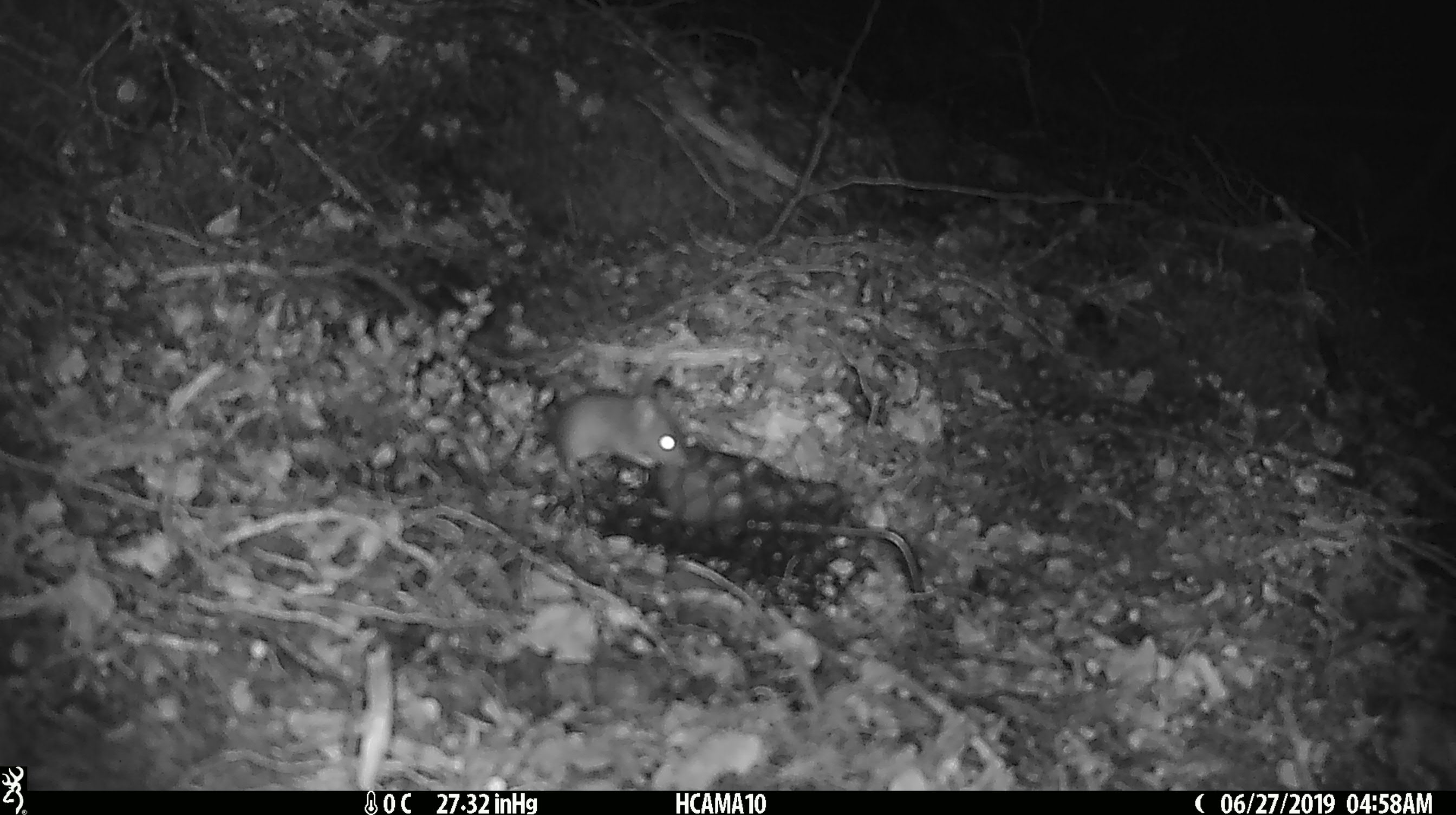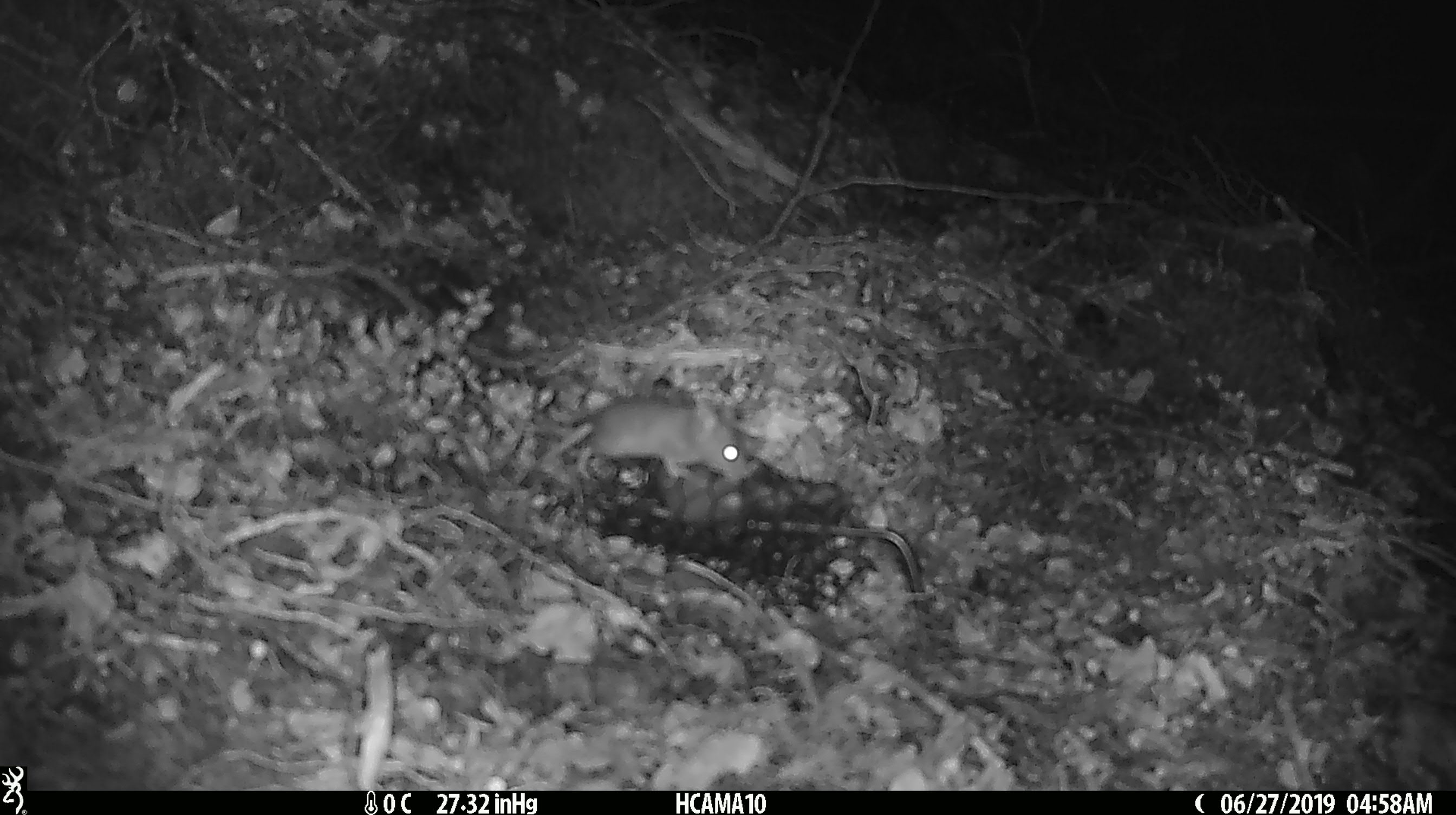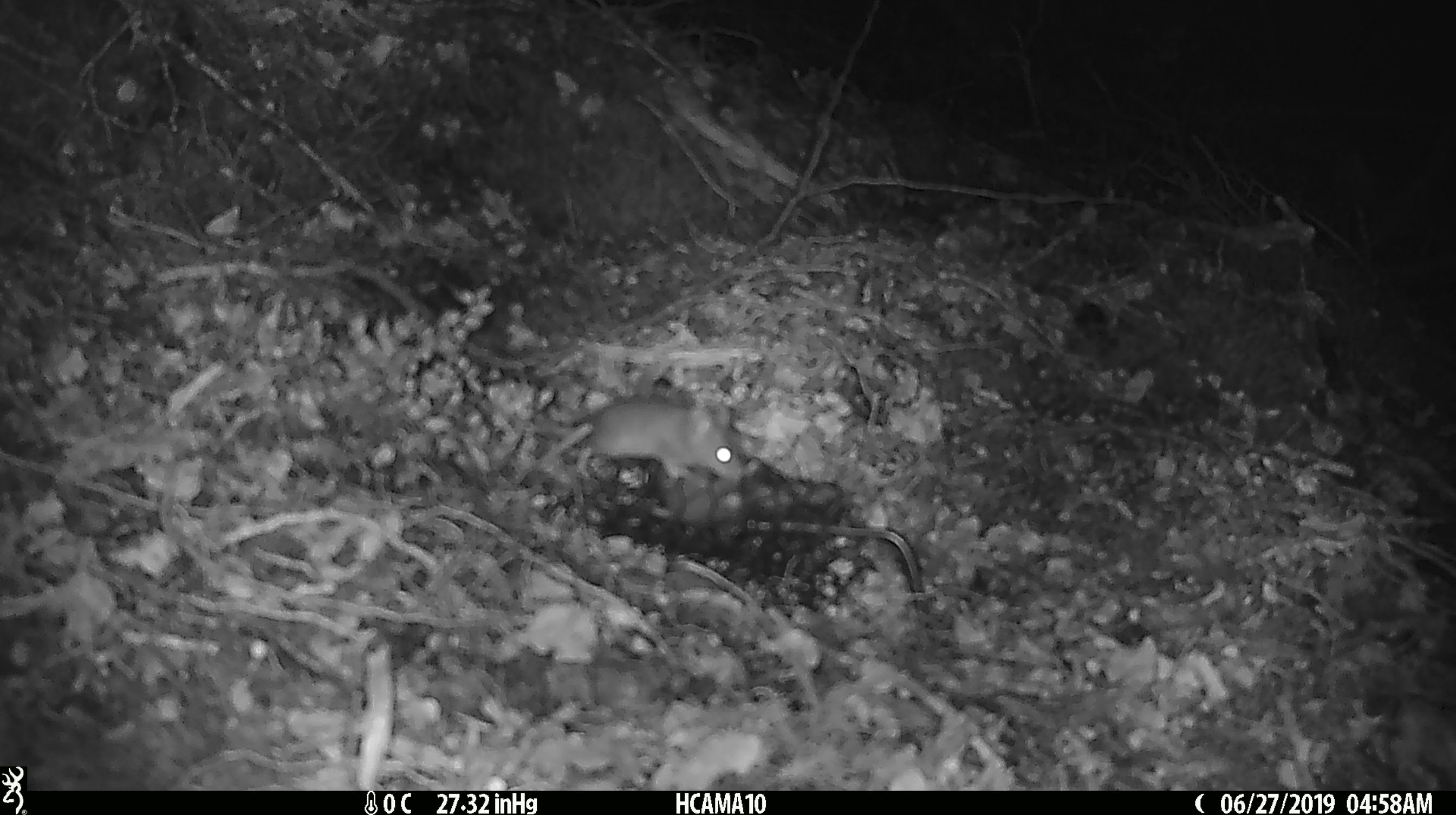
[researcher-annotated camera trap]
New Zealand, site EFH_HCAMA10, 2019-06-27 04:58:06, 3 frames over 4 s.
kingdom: Animalia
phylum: Chordata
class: Mammalia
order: Rodentia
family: Muridae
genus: Mus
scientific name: Mus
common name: mouse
Mouse (Mus).